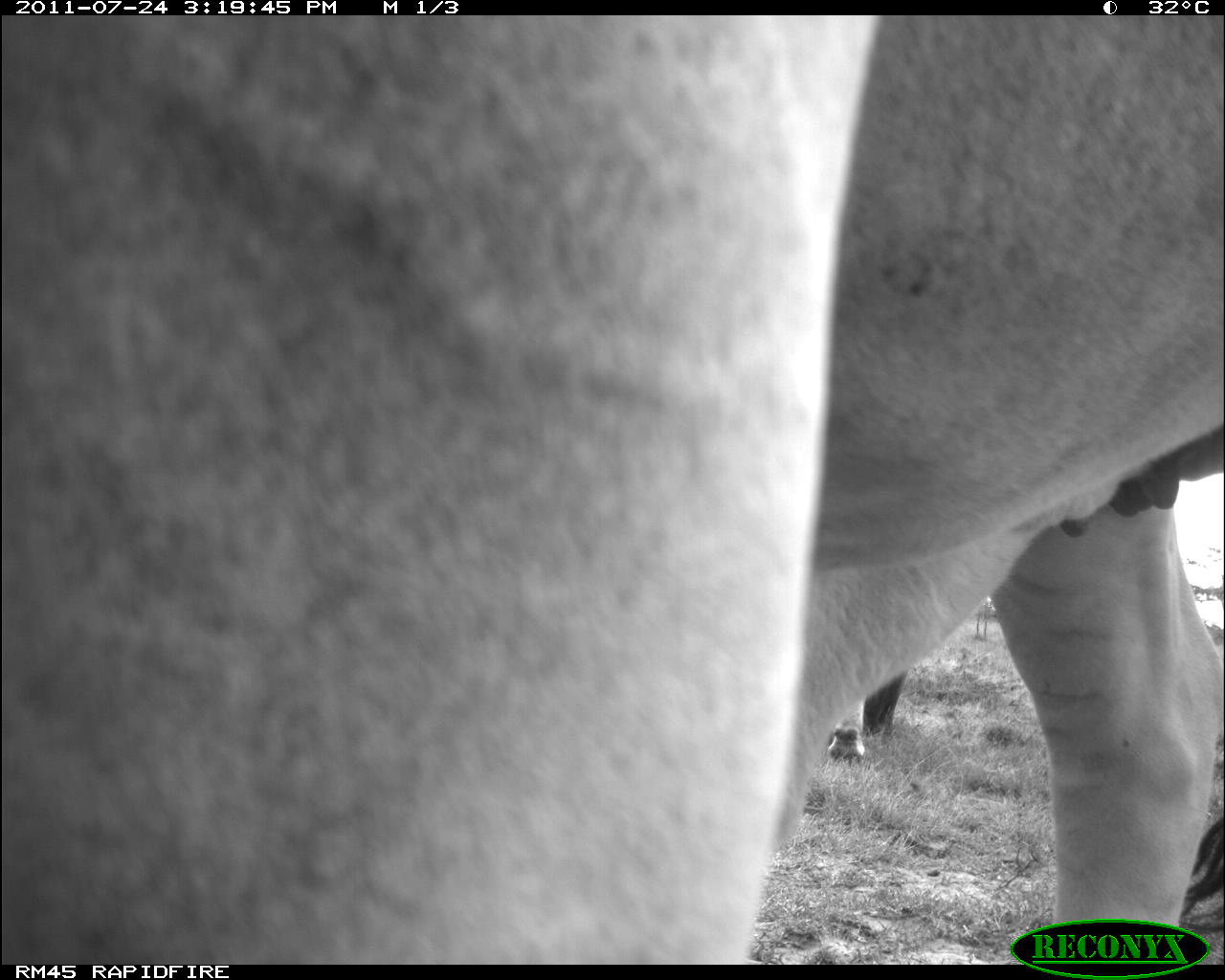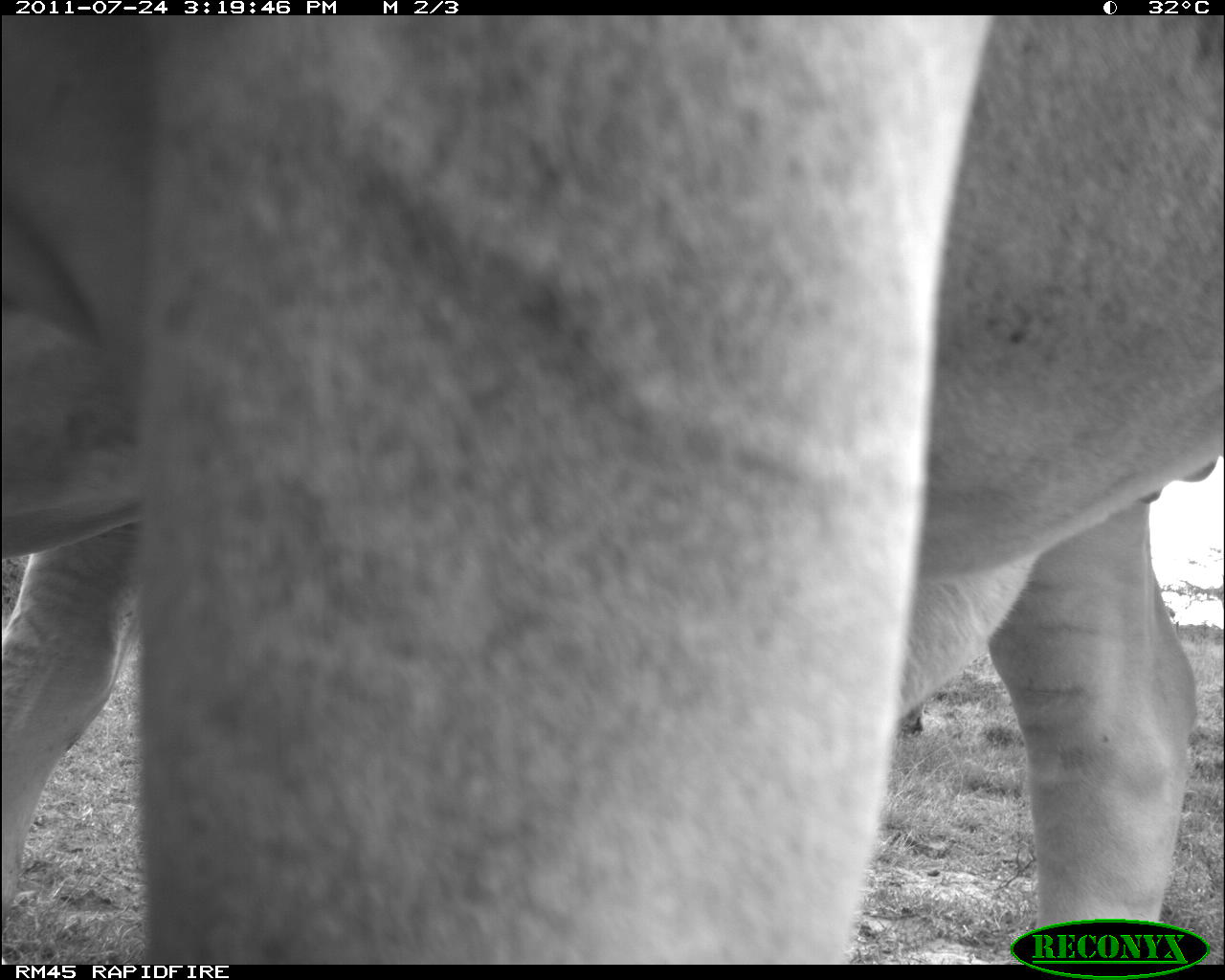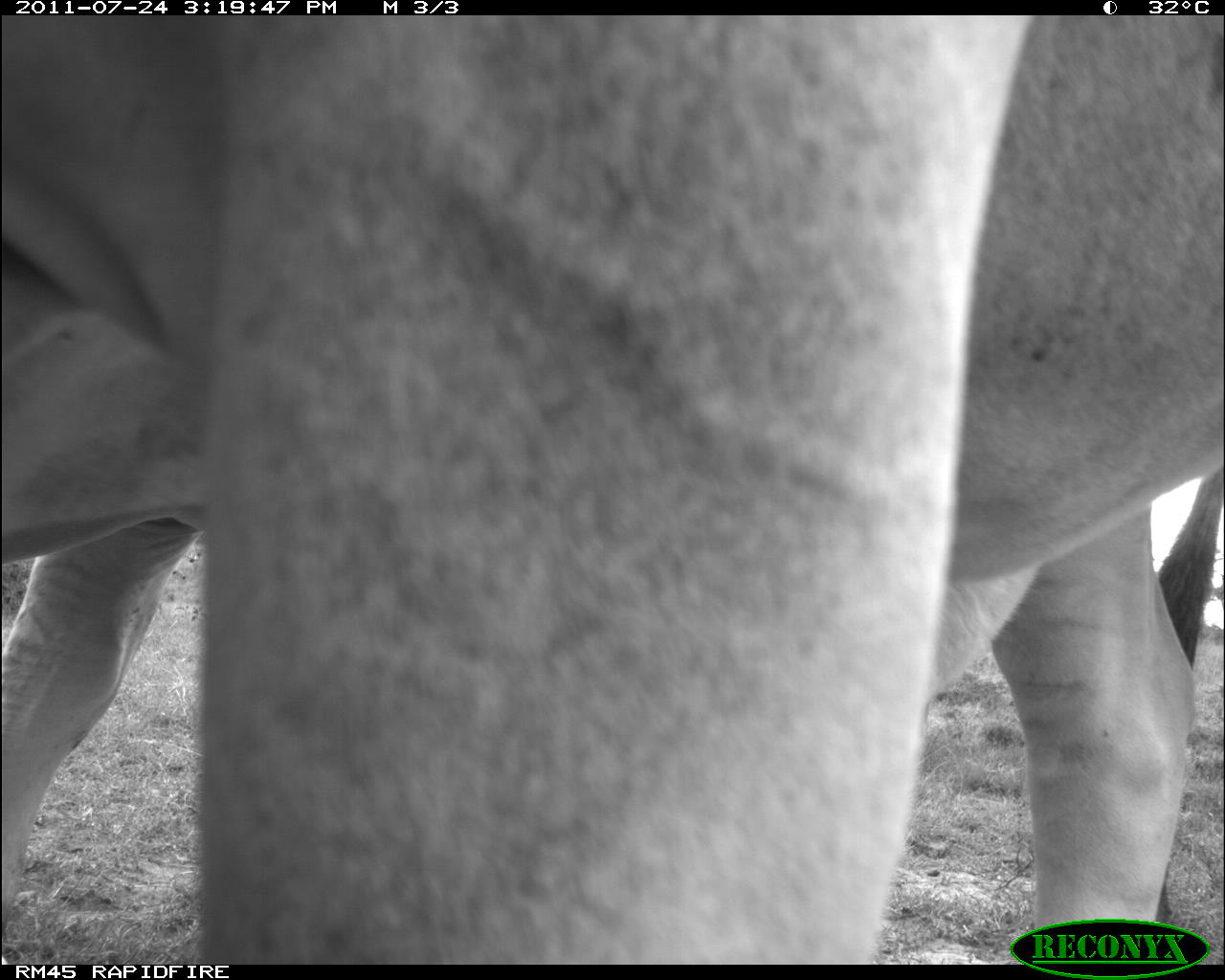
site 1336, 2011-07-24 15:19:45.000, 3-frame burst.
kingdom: Animalia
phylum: Chordata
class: Mammalia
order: Artiodactyla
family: Bovidae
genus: Bos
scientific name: Bos taurus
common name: domestic cattle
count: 2